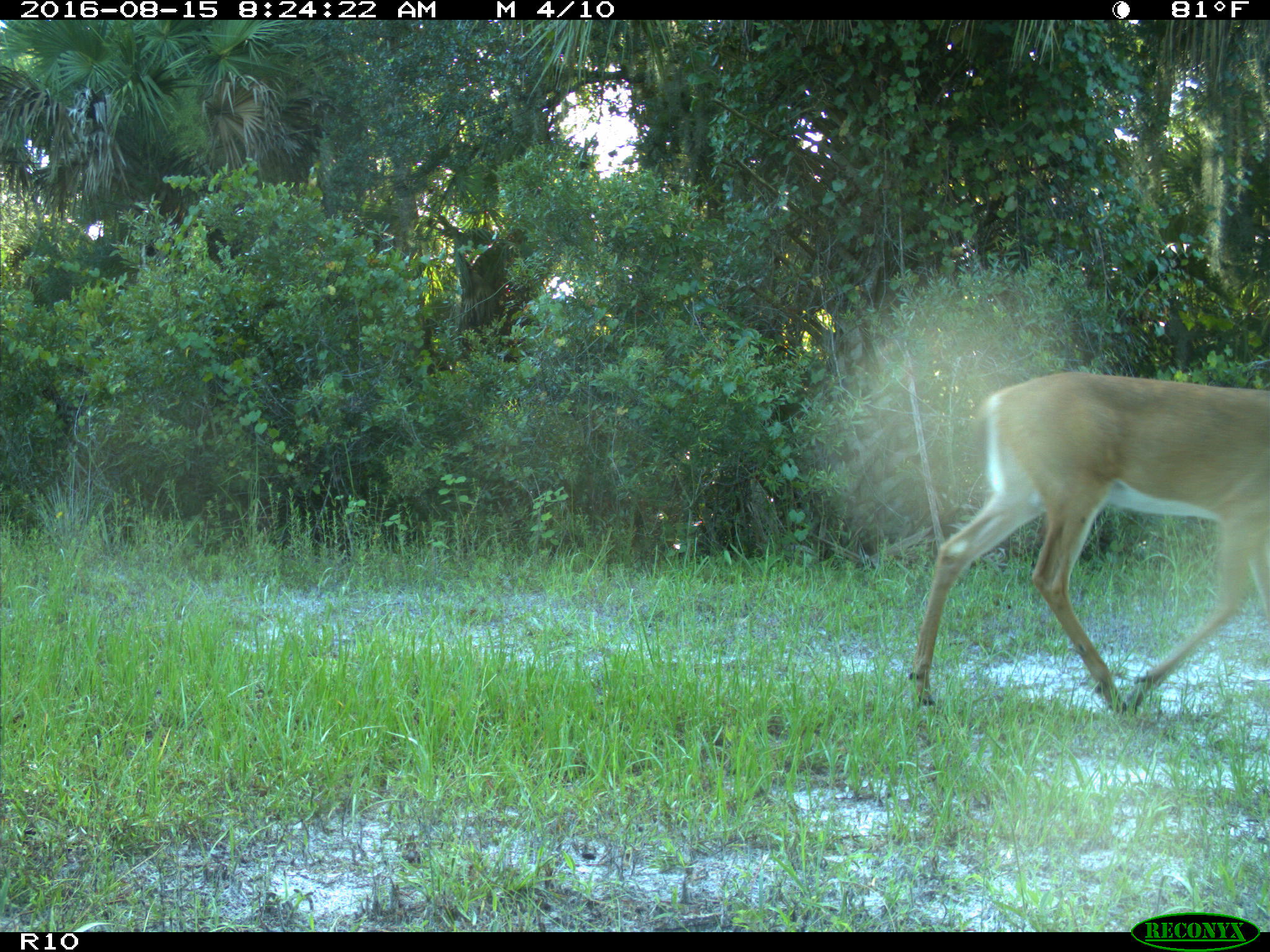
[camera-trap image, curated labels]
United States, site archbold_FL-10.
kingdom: Animalia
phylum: Chordata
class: Mammalia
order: Artiodactyla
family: Cervidae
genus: Odocoileus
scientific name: Odocoileus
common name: deer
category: unidentified deer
Unidentified deer (deer) (Odocoileus).